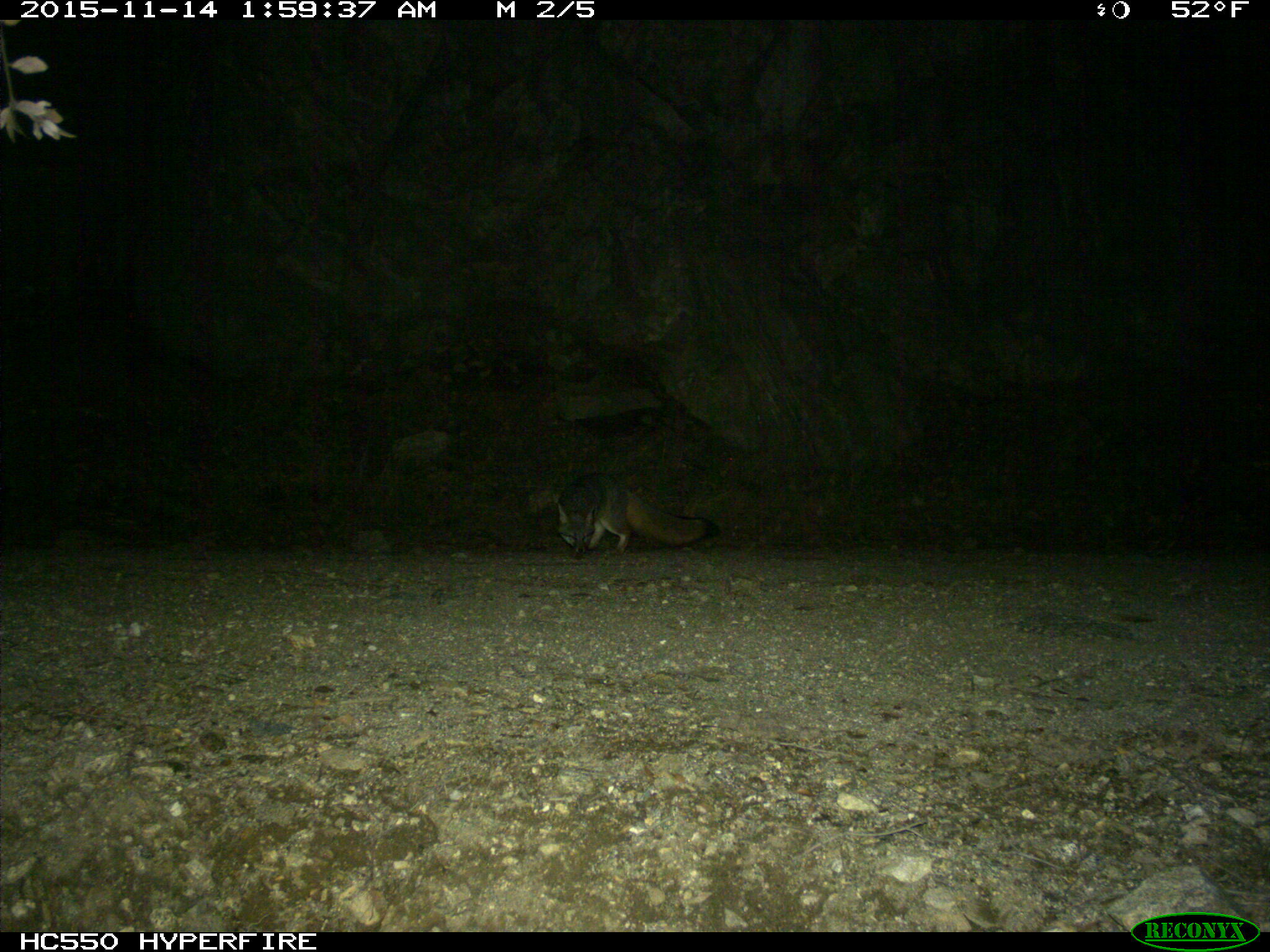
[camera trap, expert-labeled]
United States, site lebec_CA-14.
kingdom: Animalia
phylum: Chordata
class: Mammalia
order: Carnivora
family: Canidae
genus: Urocyon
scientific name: Urocyon cinereoargenteus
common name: gray fox